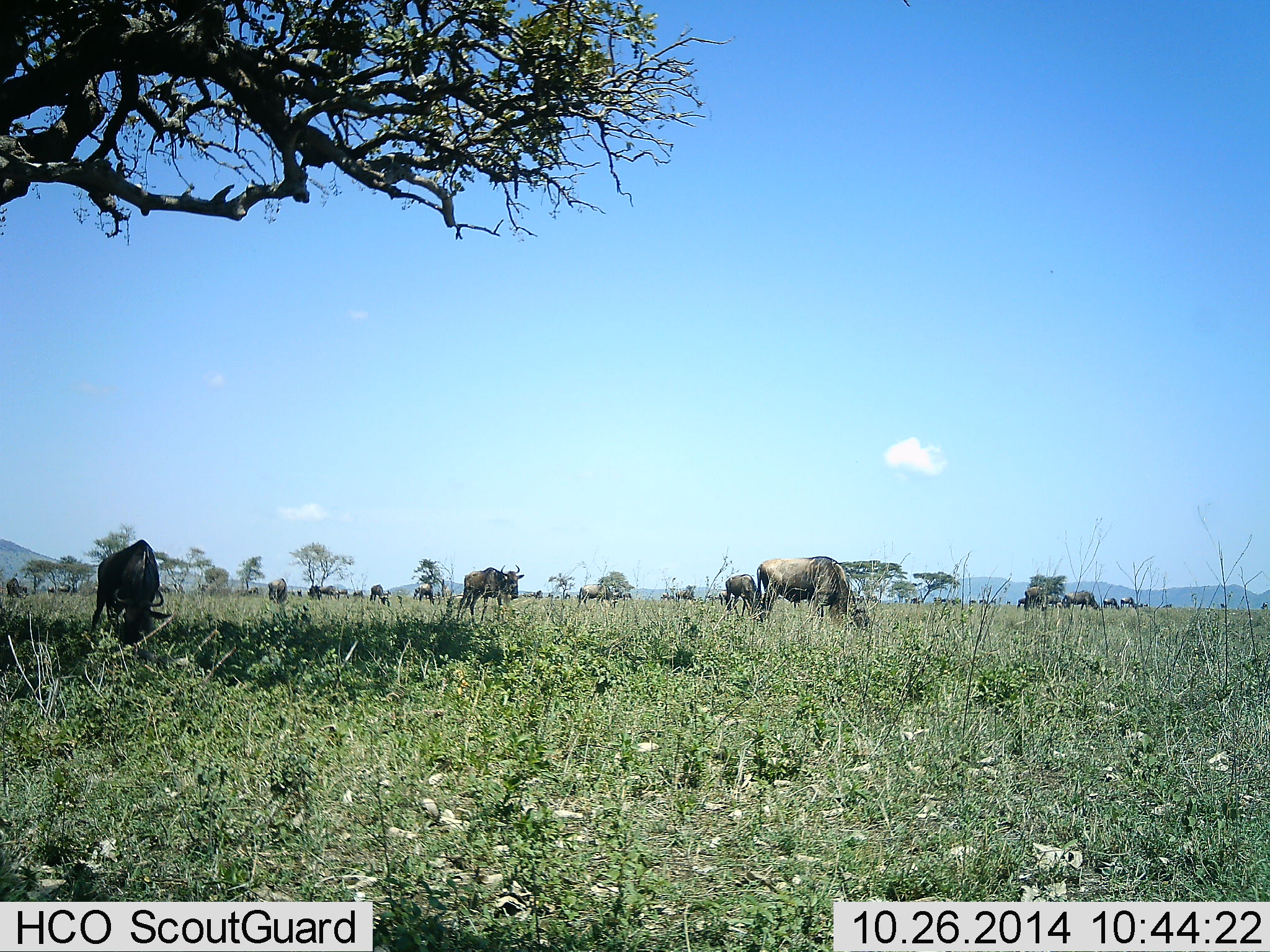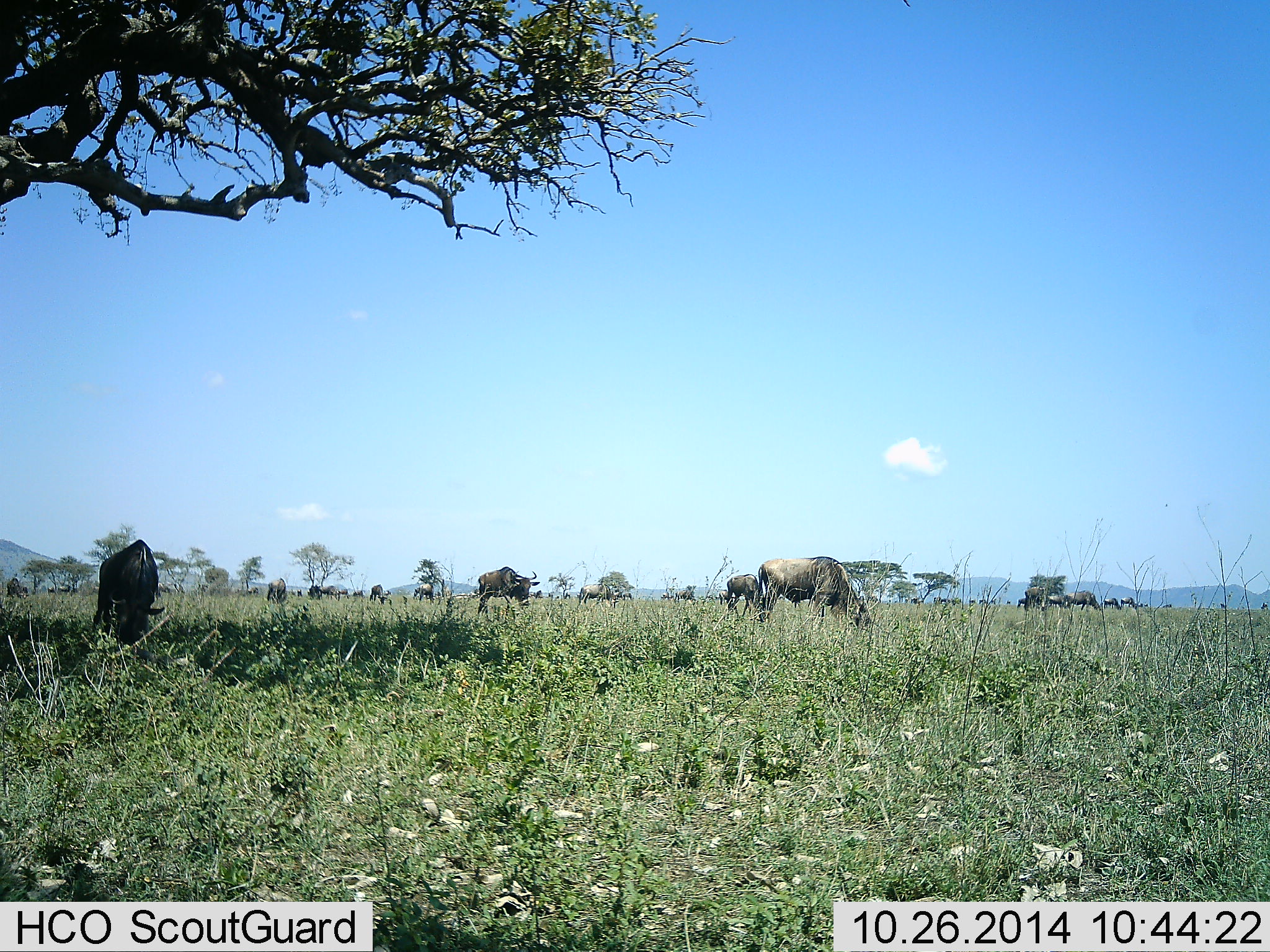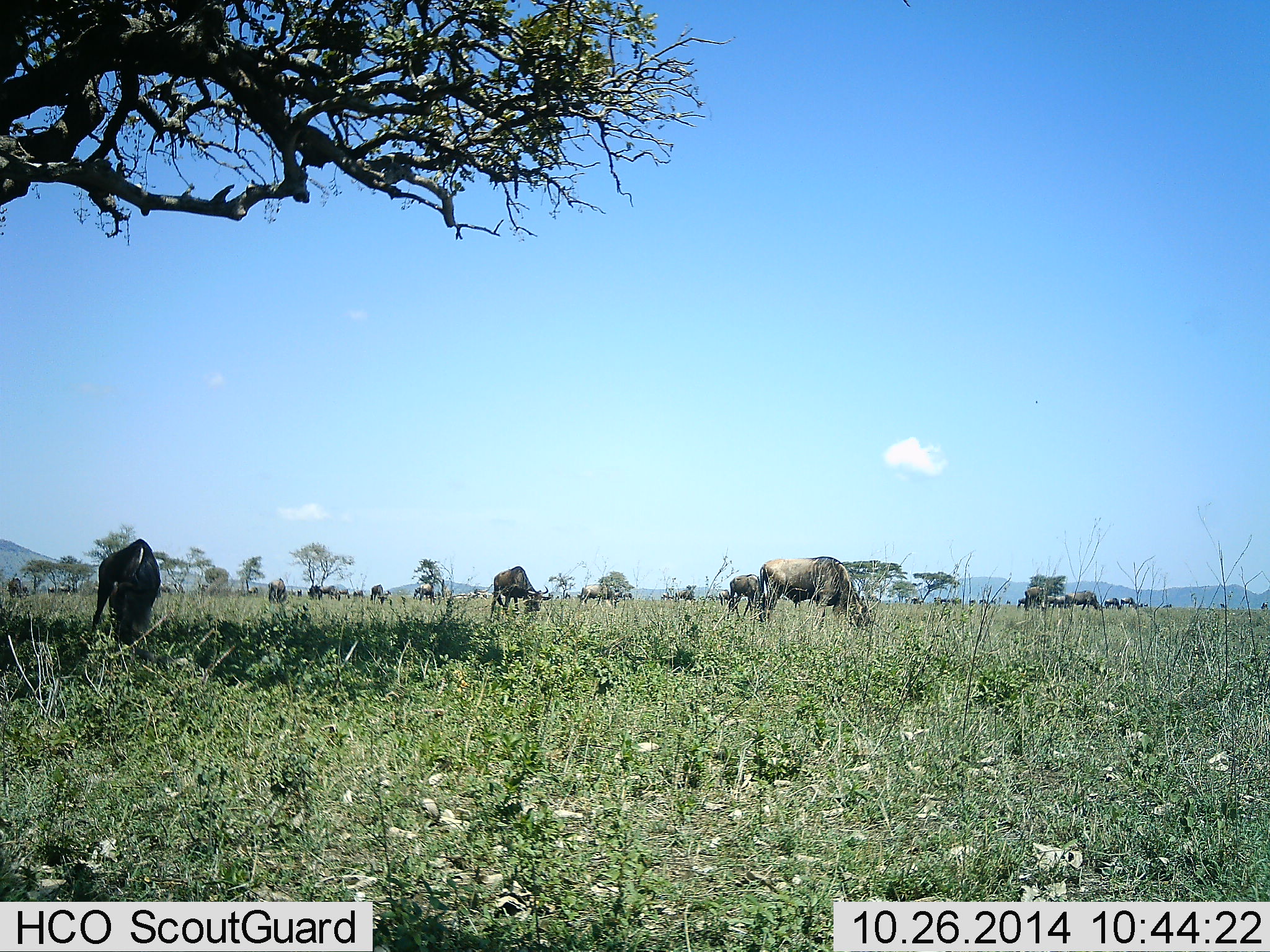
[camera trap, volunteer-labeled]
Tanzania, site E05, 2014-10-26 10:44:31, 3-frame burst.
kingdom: Animalia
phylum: Chordata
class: Mammalia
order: Artiodactyla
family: Bovidae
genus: Connochaetes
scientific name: Connochaetes taurinus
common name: blue wildebeest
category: wildebeest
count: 11-50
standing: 50%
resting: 0%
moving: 40%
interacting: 0%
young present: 0%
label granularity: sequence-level